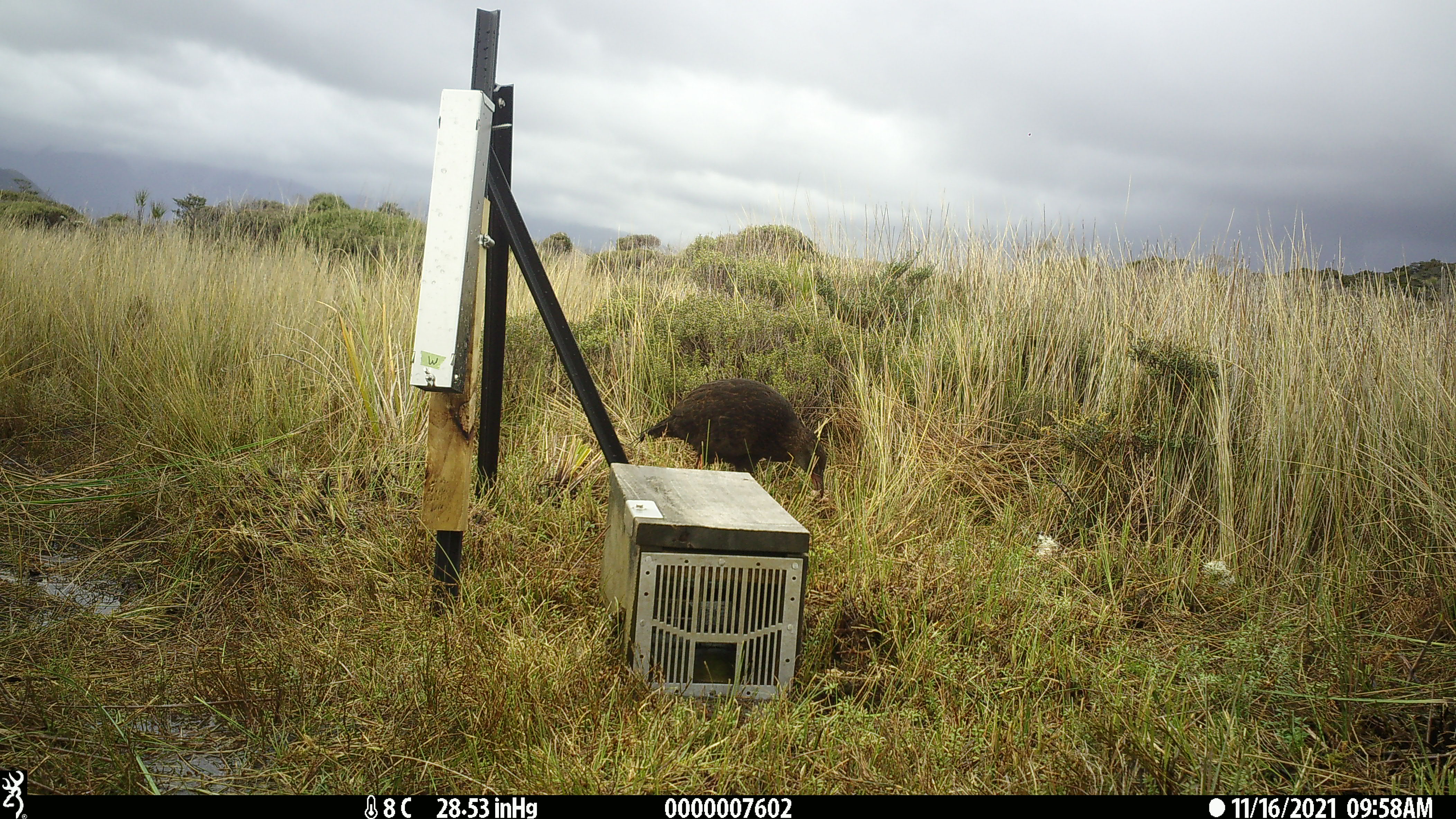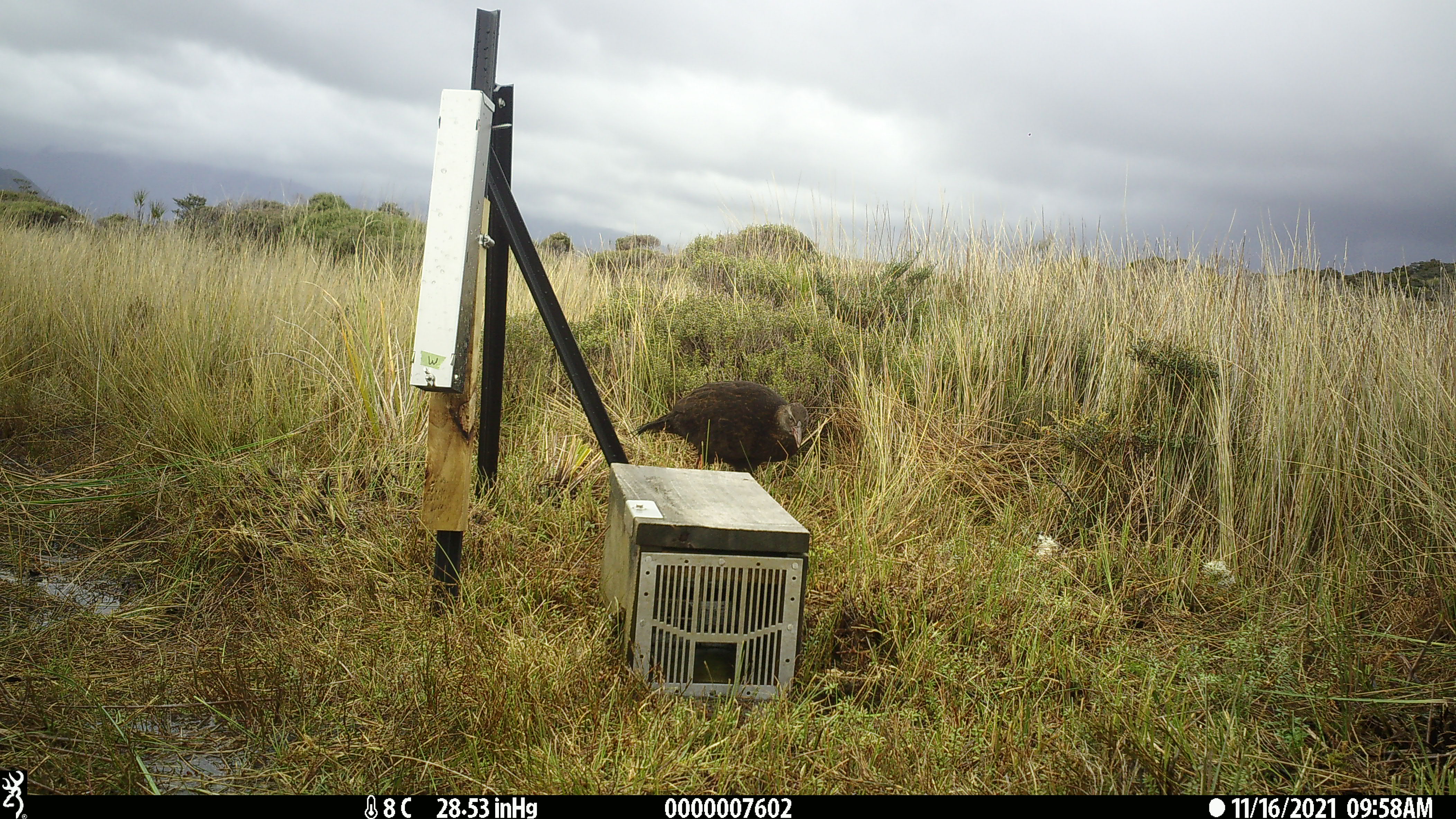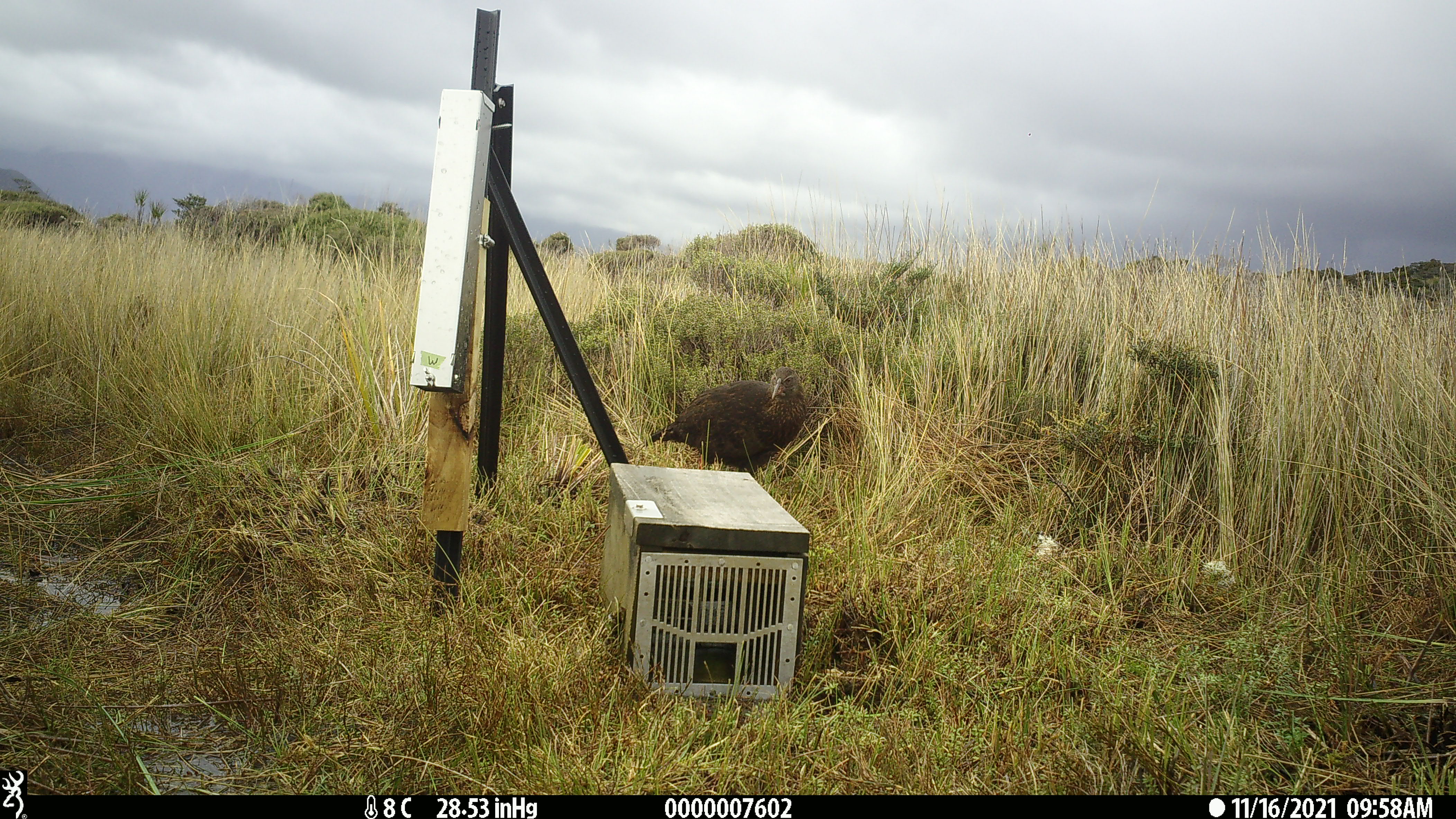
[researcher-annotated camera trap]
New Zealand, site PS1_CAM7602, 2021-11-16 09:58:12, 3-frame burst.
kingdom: Animalia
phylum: Chordata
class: Aves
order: Gruiformes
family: Rallidae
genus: Gallirallus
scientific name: Gallirallus australis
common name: weka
Weka (Gallirallus australis).